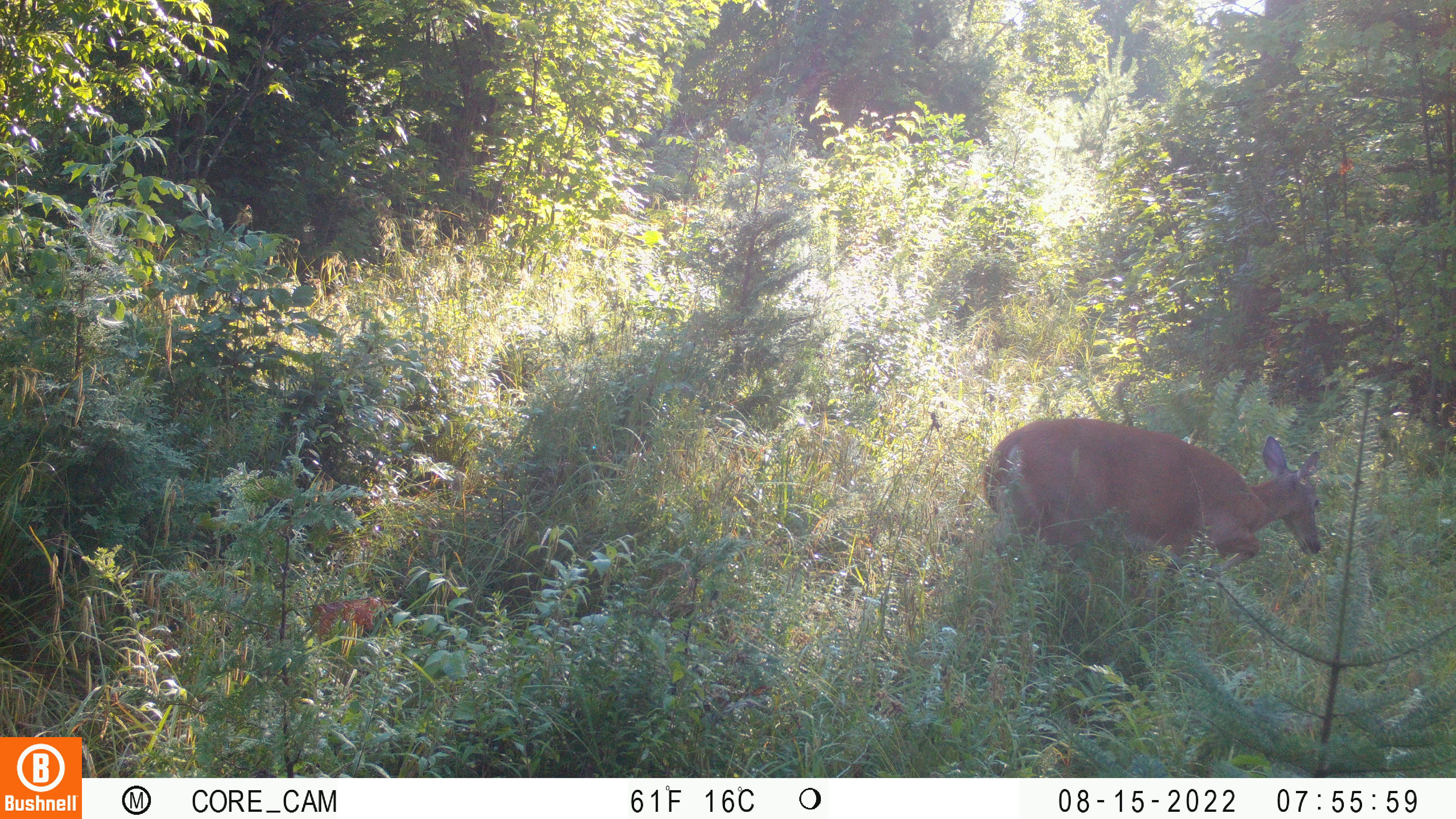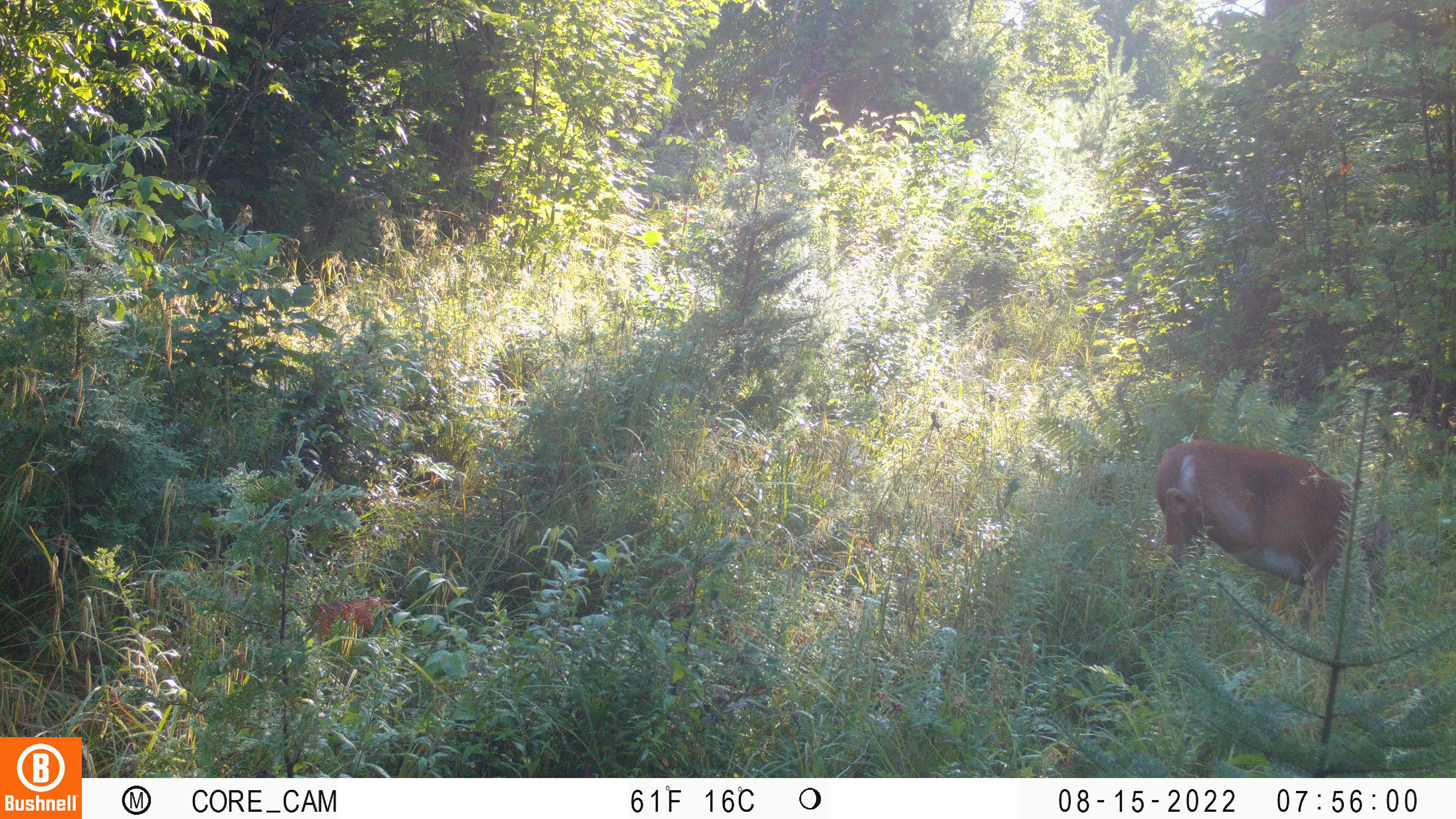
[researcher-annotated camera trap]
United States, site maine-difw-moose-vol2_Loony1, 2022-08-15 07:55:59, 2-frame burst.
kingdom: Animalia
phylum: Chordata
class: Mammalia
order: Artiodactyla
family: Cervidae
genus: Odocoileus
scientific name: Odocoileus virginianus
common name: white-tailed deer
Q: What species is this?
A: White-tailed deer (Odocoileus virginianus).